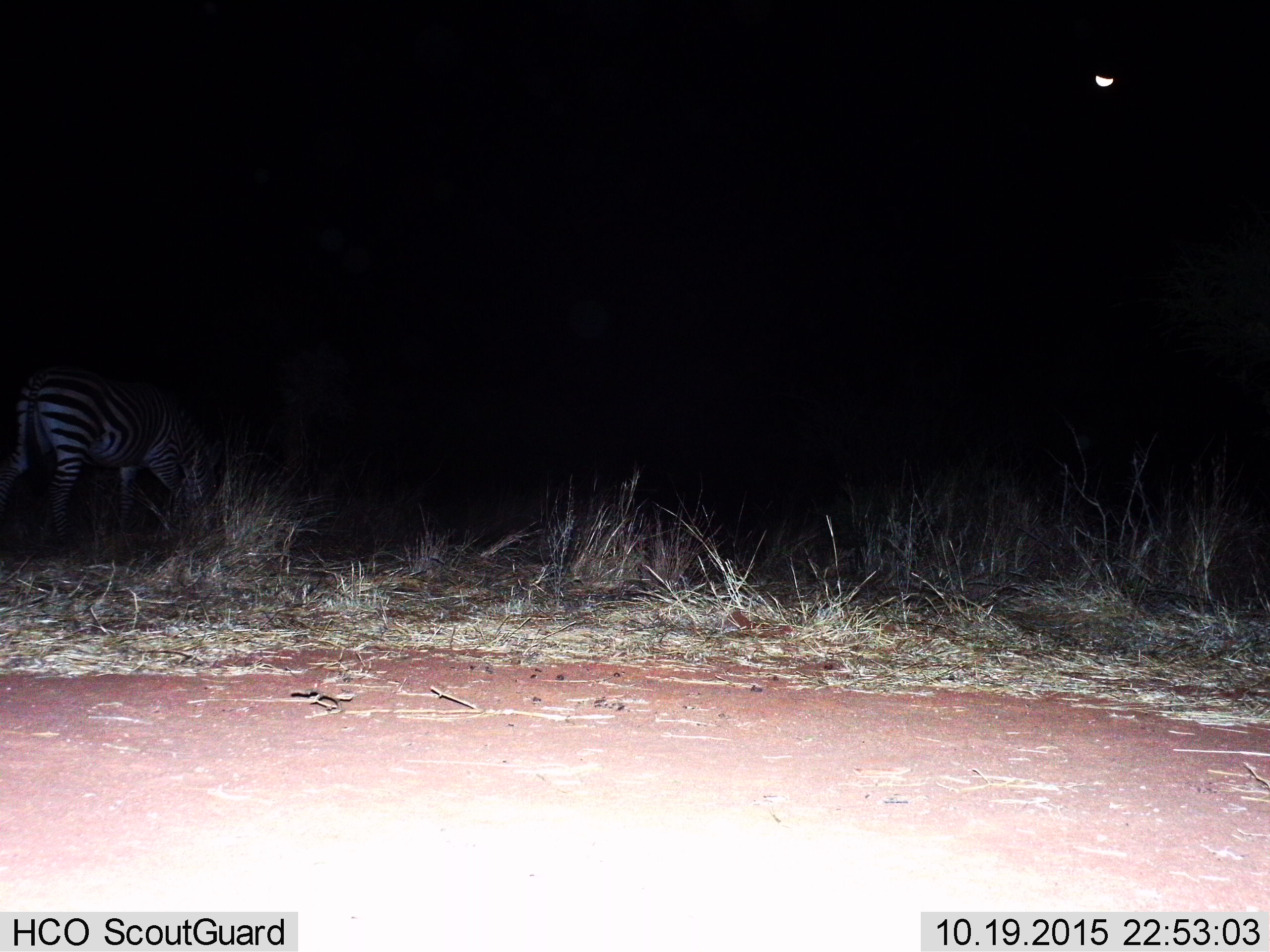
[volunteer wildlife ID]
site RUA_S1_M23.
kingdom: Animalia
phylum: Chordata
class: Mammalia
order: Perissodactyla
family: Equidae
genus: Equus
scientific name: Equus quagga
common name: plains zebra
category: zebraplains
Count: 1.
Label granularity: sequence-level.